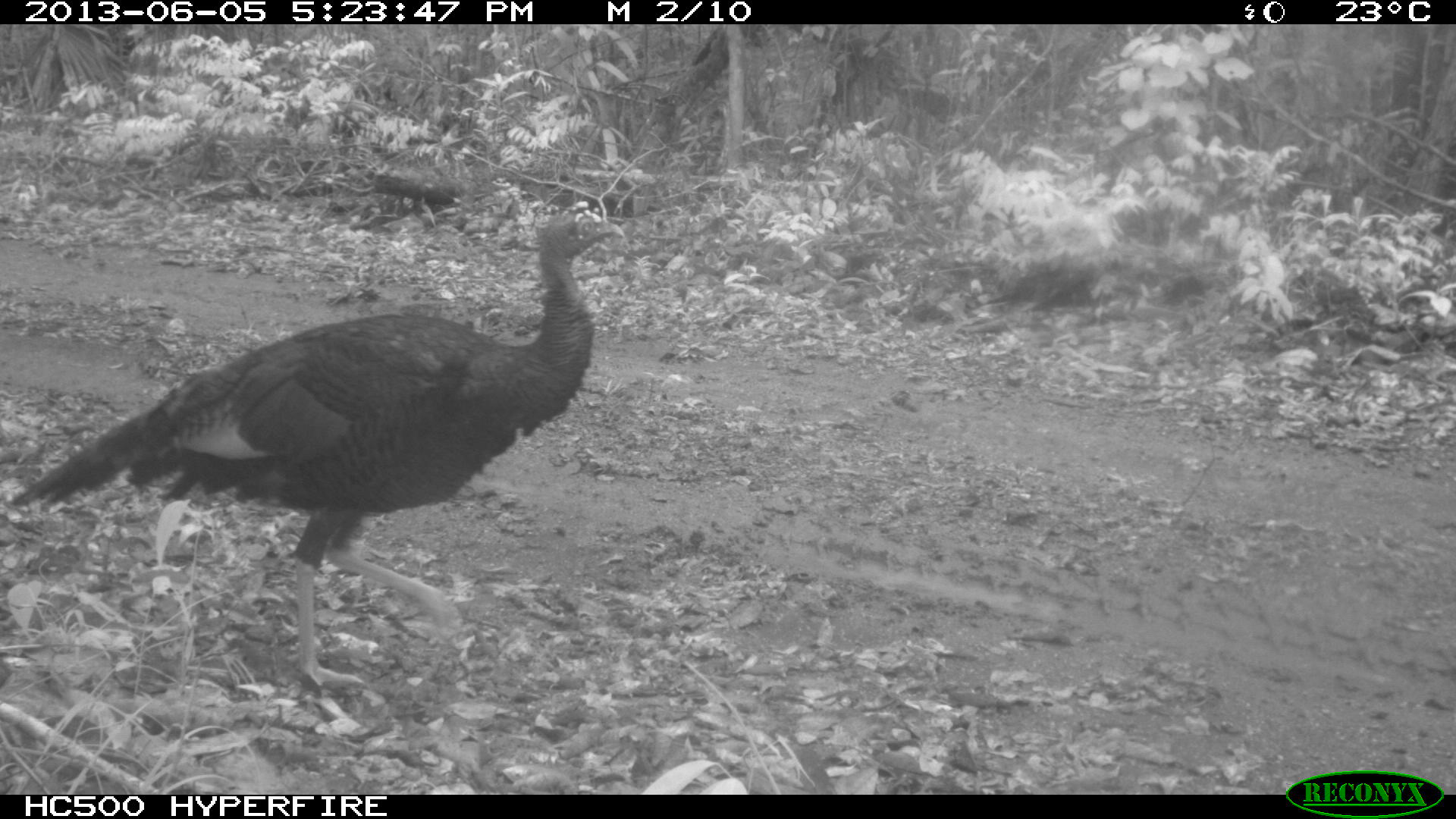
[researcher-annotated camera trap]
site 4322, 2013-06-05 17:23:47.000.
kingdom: Animalia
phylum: Chordata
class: Aves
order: Galliformes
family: Phasianidae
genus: Meleagris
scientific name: Meleagris ocellata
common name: ocellated turkey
Meleagris ocellata (ocellated turkey), count 1, sex male.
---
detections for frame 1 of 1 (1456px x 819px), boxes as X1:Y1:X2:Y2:
meleagris ocellata: 5:205:626:684